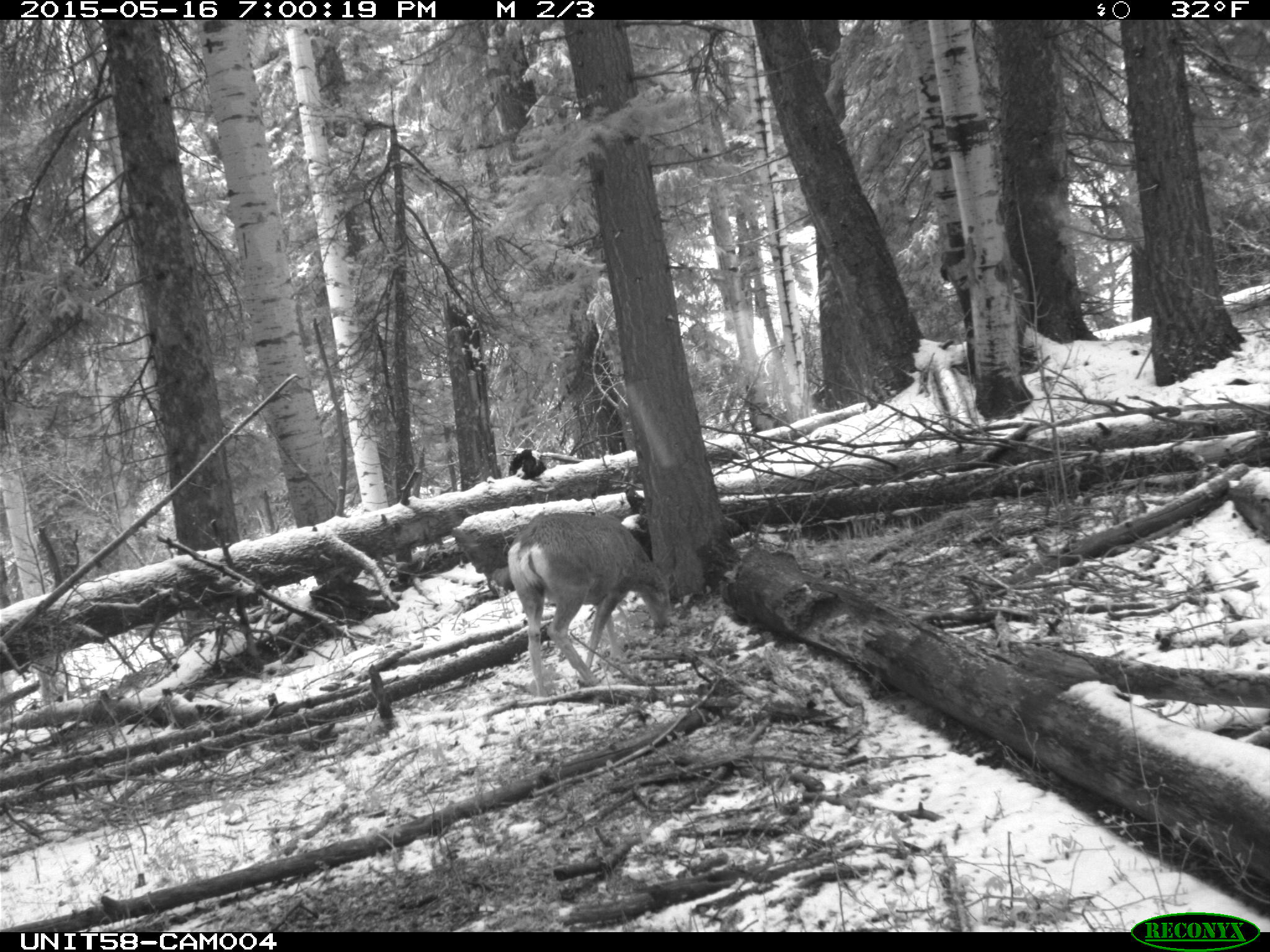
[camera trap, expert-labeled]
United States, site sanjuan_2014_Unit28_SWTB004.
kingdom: Animalia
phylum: Chordata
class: Mammalia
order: Artiodactyla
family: Cervidae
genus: Odocoileus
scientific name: Odocoileus hemionus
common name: mule deer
Odocoileus hemionus (mule deer).